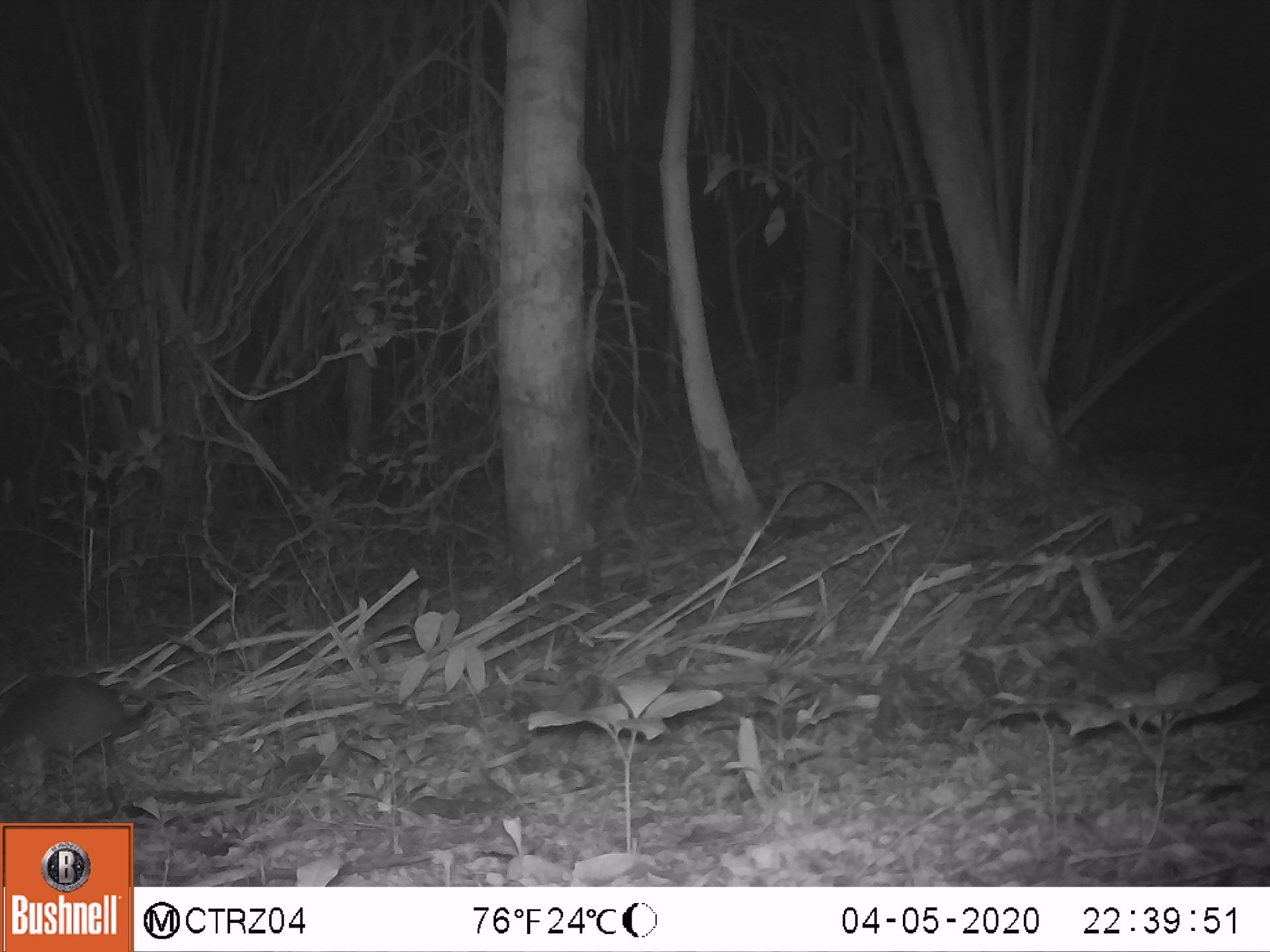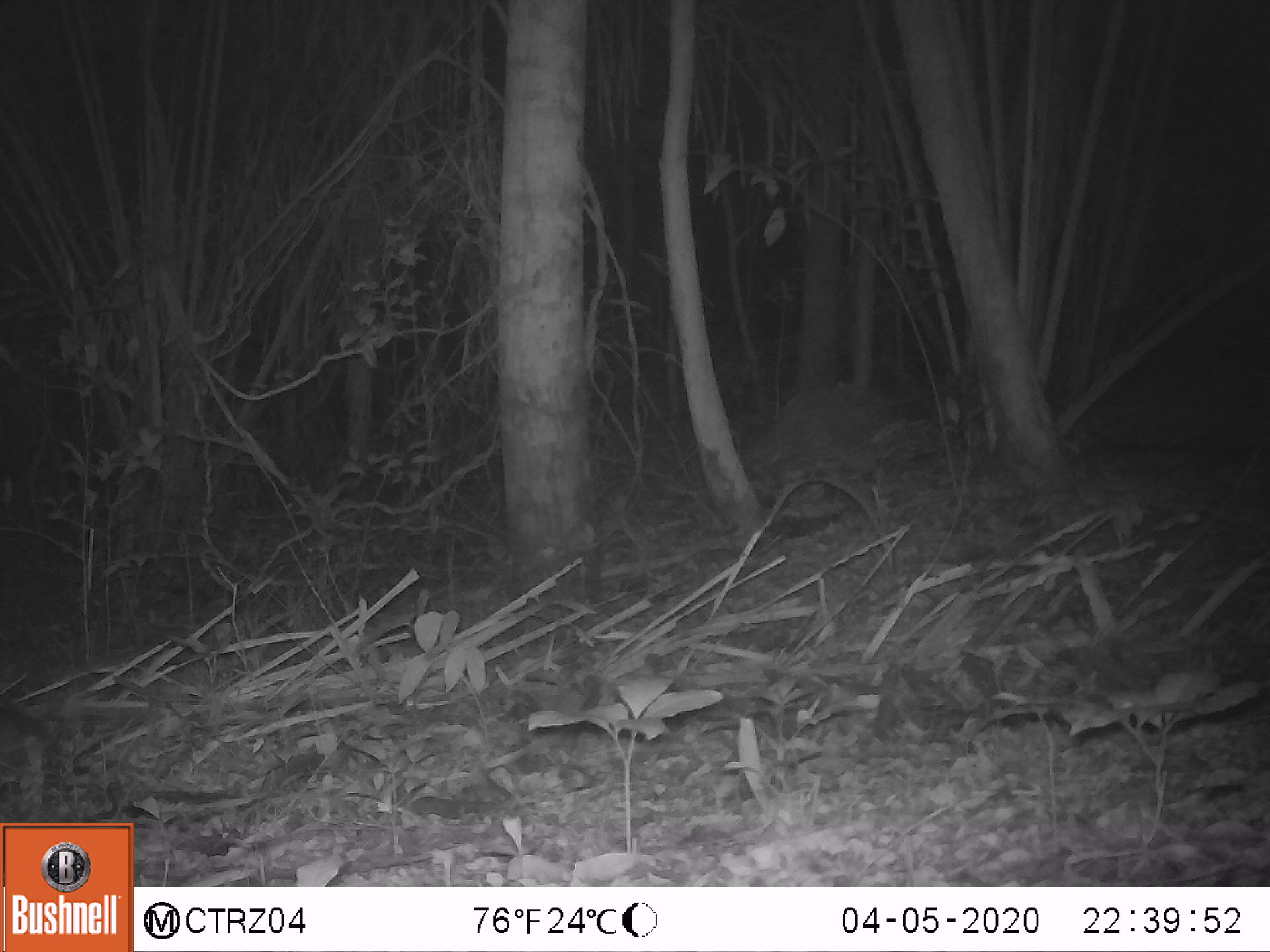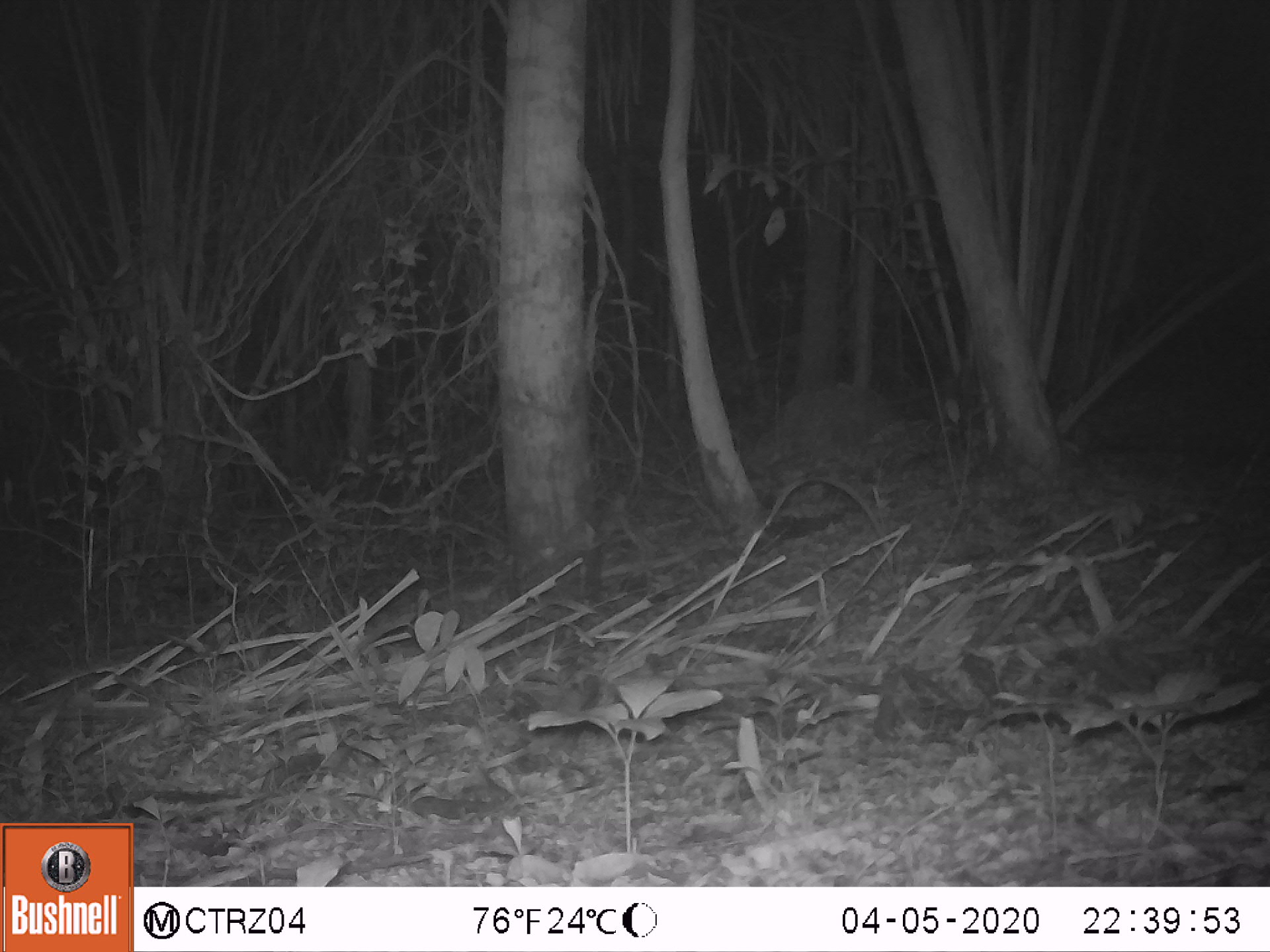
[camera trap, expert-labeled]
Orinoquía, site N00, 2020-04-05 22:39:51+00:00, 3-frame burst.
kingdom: Animalia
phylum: Chordata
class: Mammalia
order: Cingulata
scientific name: Cingulata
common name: armadillo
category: unknown armadillo